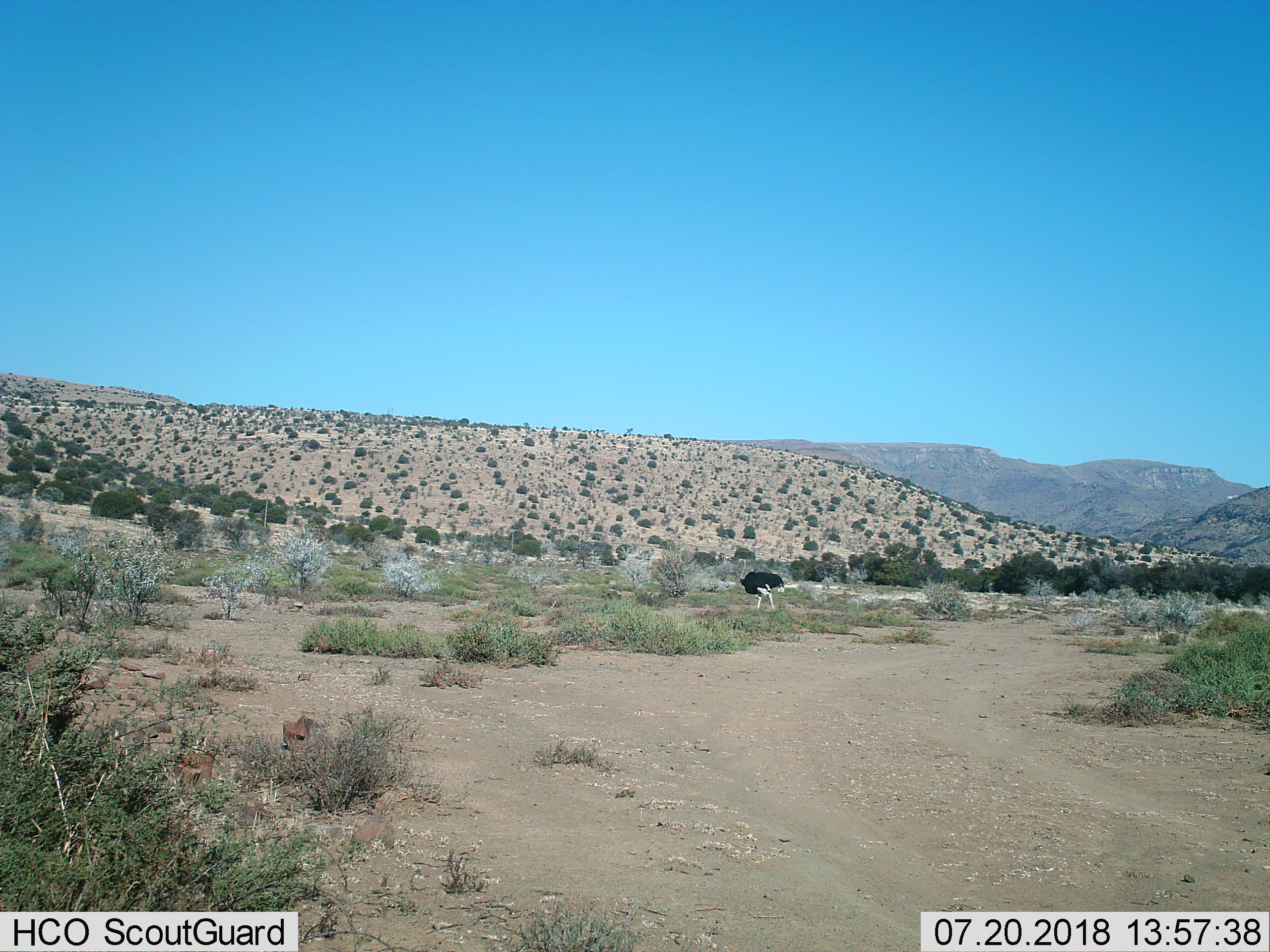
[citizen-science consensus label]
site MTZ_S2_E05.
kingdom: Animalia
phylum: Chordata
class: Aves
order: Struthioniformes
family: Struthionidae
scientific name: Struthionidae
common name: ostrich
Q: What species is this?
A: Ostrich (Struthionidae).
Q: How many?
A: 1.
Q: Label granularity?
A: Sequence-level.